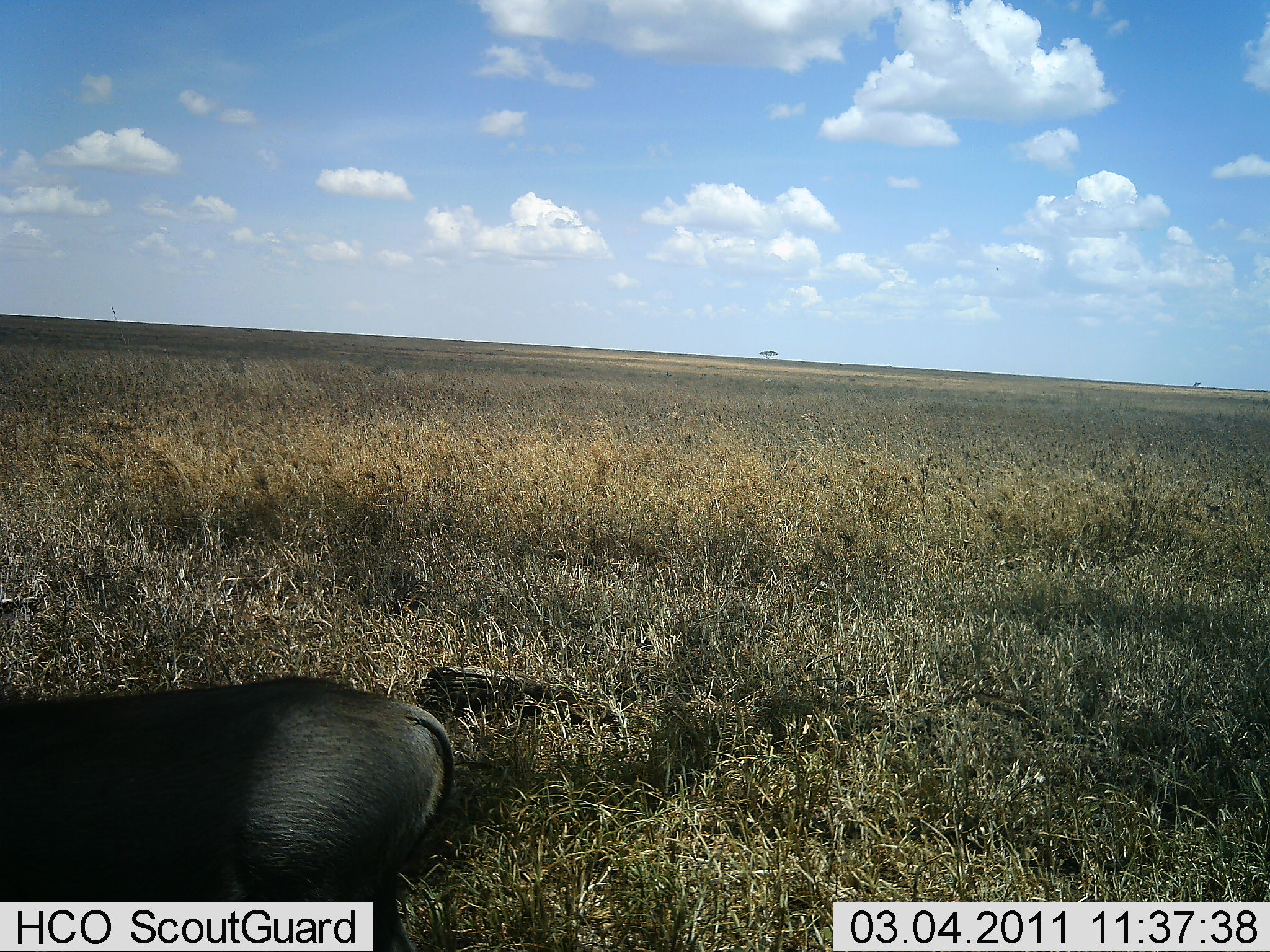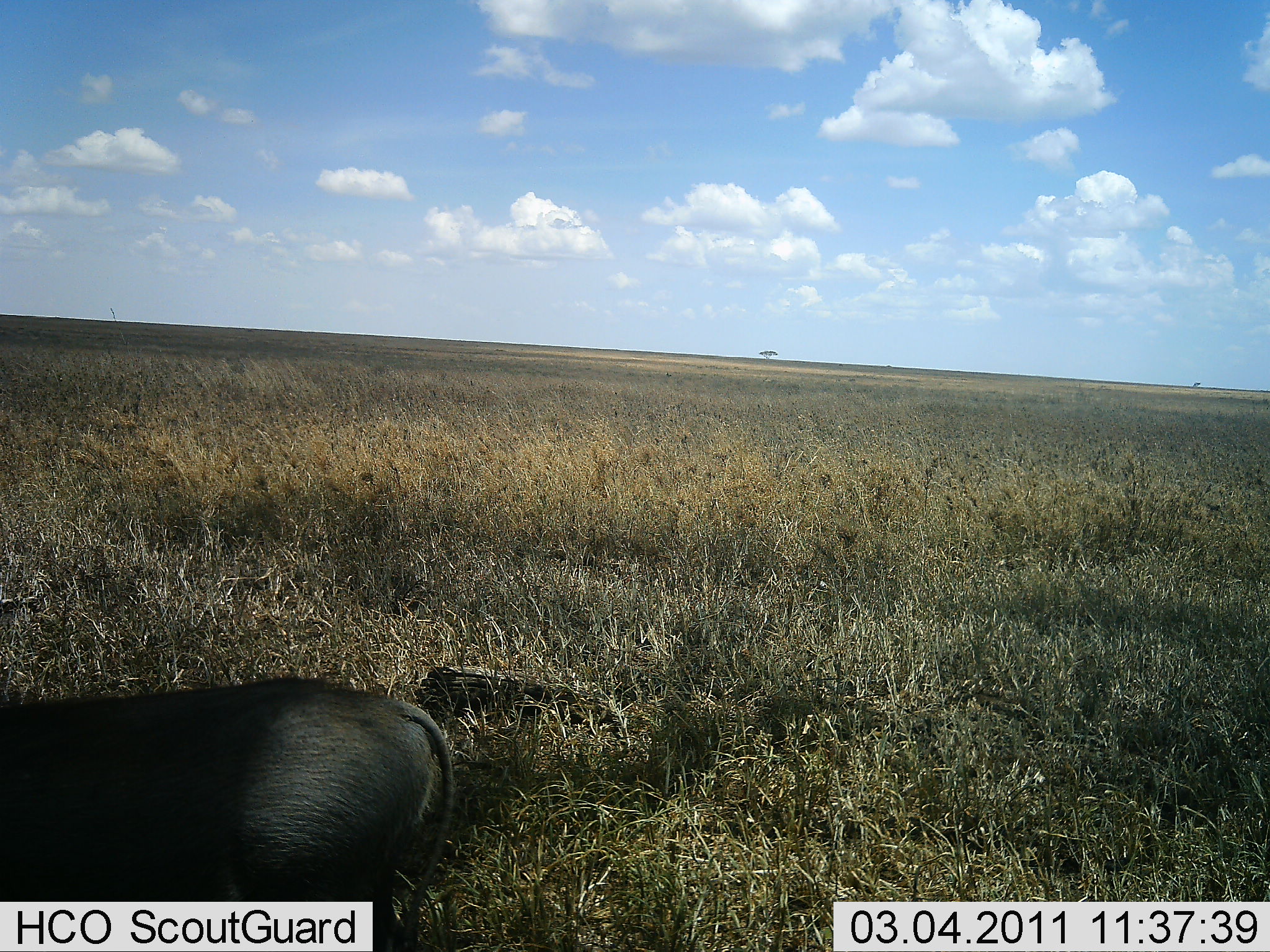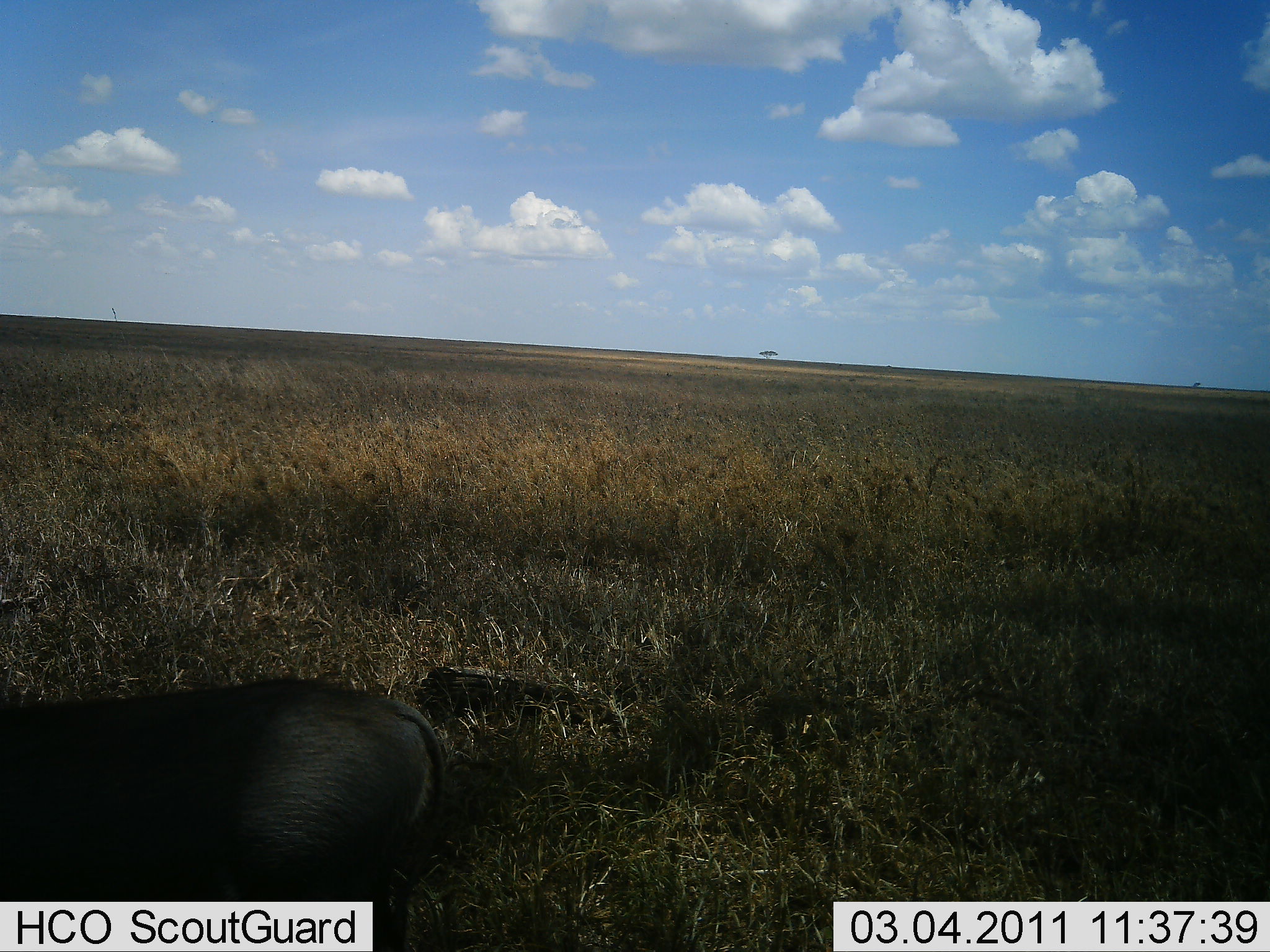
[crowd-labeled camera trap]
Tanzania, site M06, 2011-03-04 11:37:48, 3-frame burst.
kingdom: Animalia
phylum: Chordata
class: Mammalia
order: Artiodactyla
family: Suidae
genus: Phacochoerus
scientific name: Phacochoerus africanus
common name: warthog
Warthog (Phacochoerus africanus), count 1. Behavior (volunteer vote fractions): standing 18%, resting 64%, moving 9%, interacting 0%. Young present (vote fraction): 0%. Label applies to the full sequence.